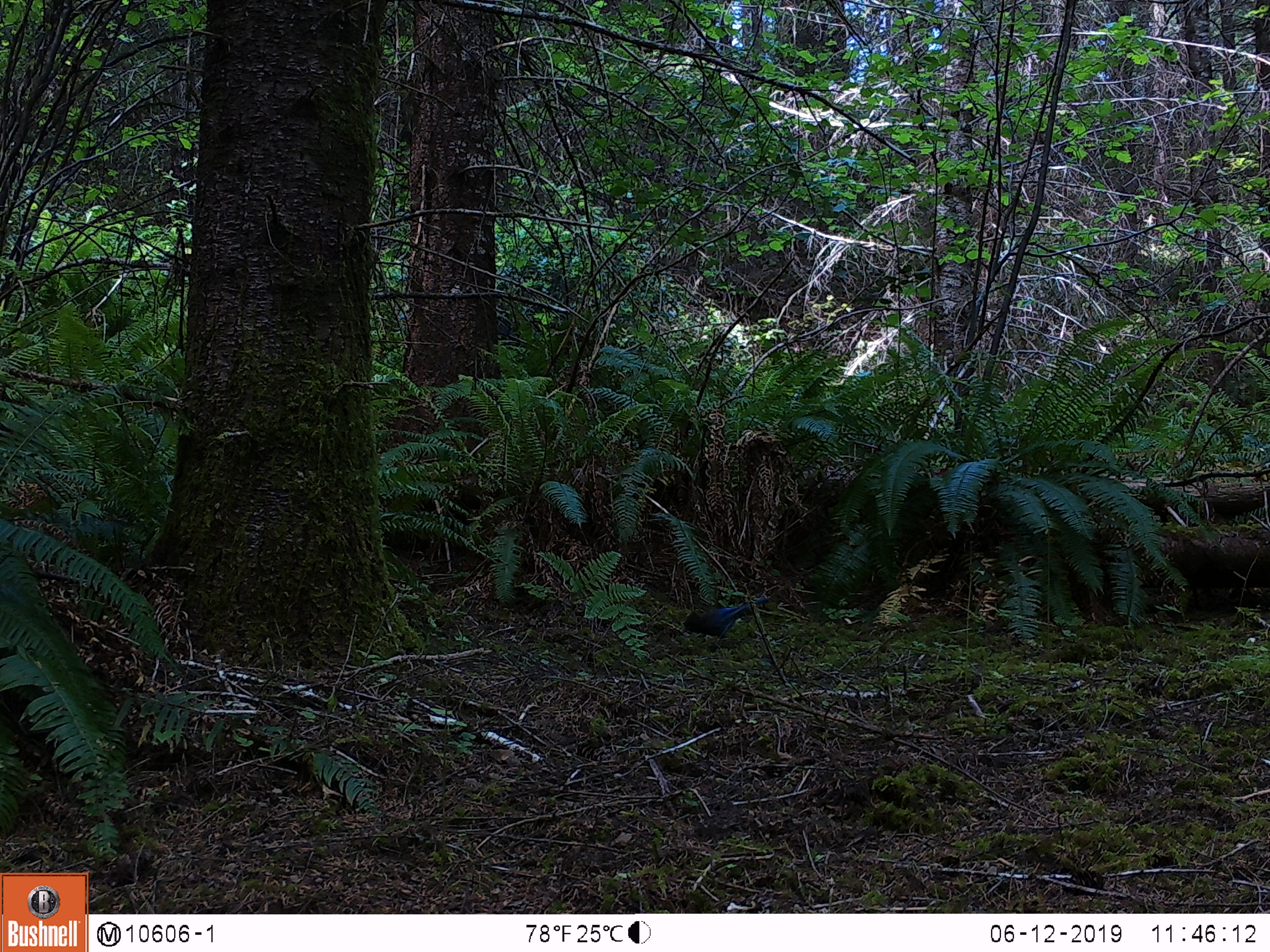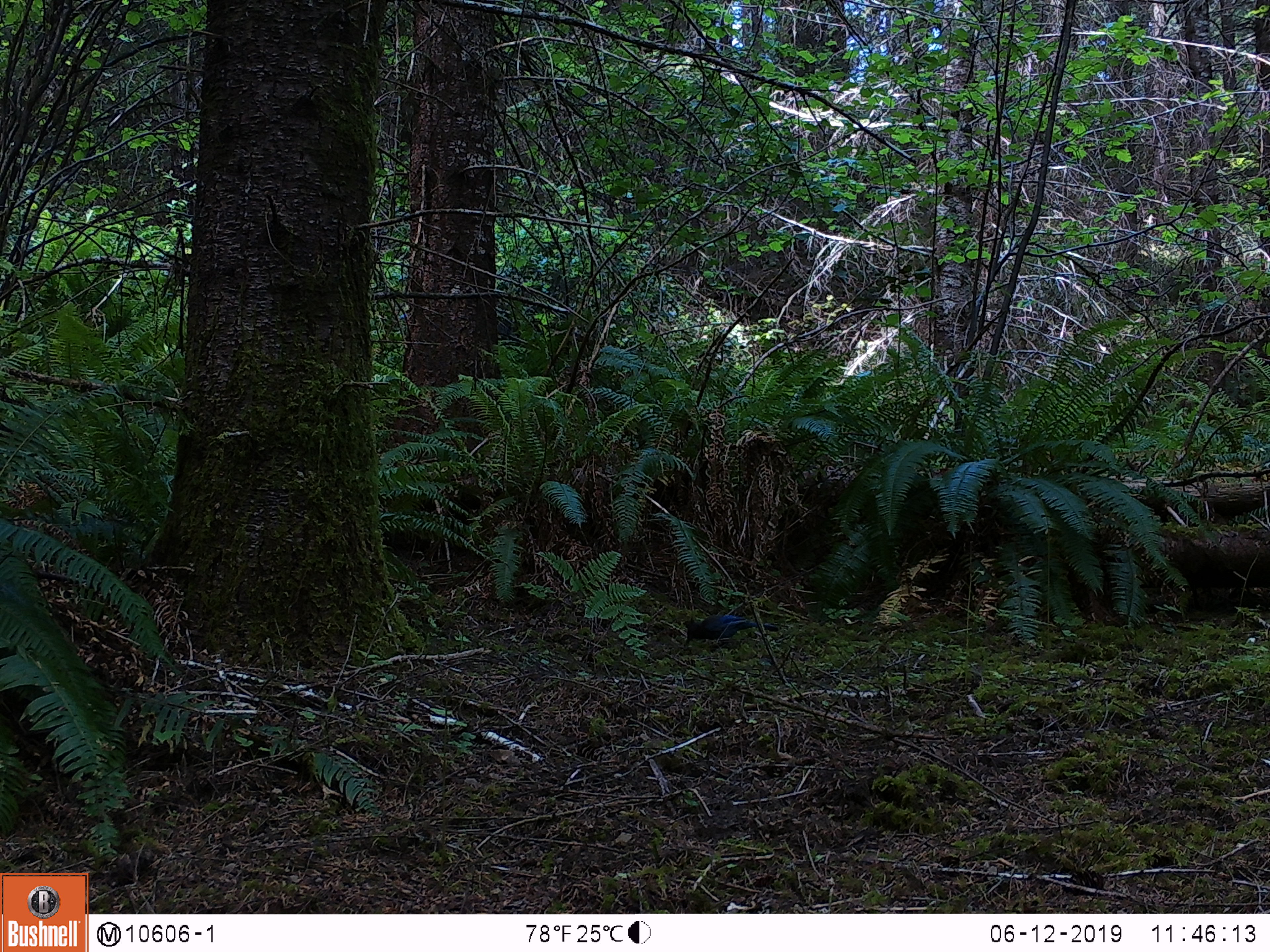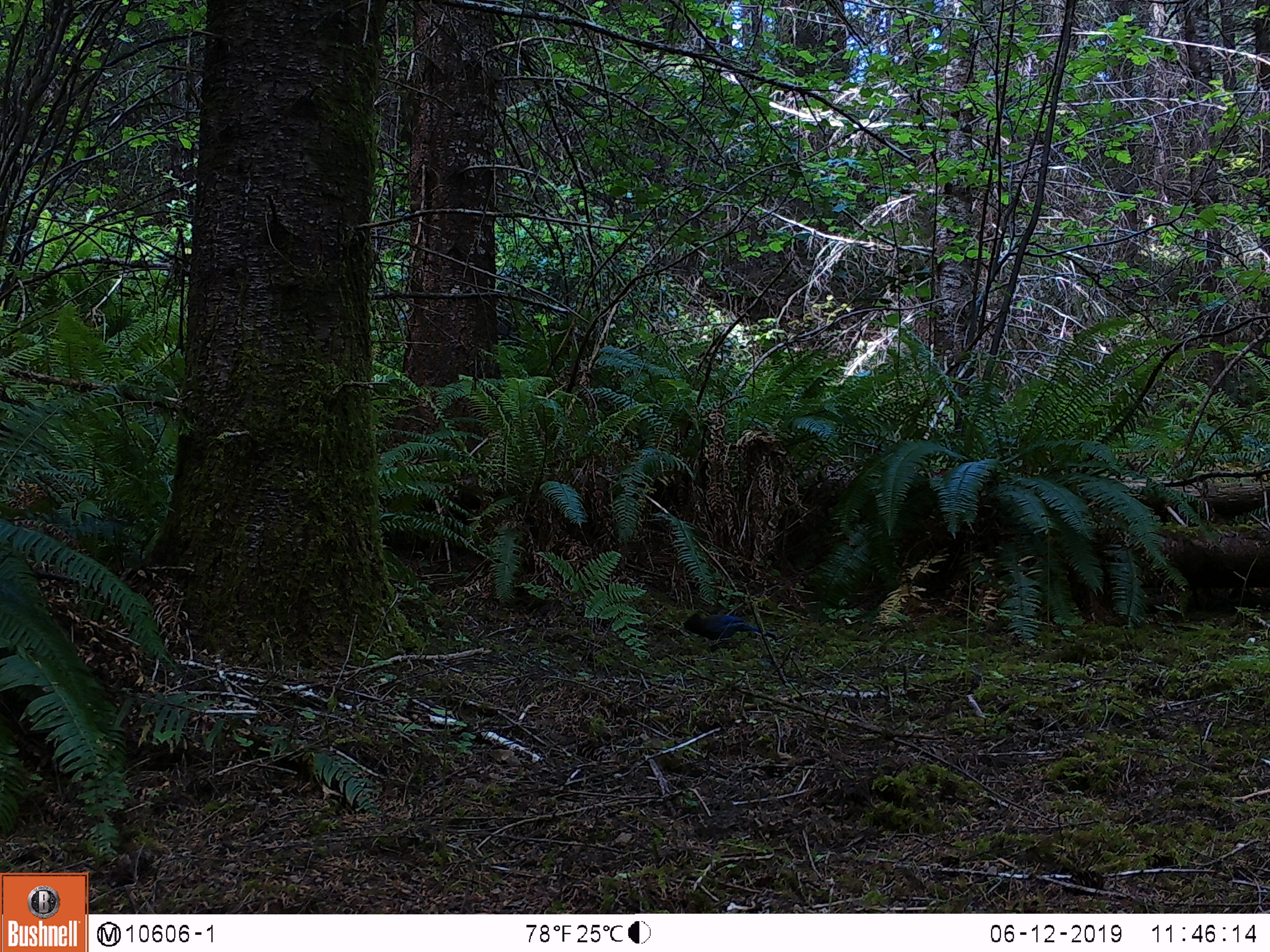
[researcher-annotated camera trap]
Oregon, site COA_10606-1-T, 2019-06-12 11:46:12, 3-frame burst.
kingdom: Animalia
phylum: Chordata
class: Aves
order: Passeriformes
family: Corvidae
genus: Cyanocitta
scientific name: Cyanocitta stelleri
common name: steller's jay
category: stellers jay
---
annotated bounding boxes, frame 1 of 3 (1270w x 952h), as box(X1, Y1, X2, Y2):
stellers jay: box(682, 595, 757, 644)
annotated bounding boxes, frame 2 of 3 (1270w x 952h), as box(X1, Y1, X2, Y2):
stellers jay: box(673, 609, 767, 646)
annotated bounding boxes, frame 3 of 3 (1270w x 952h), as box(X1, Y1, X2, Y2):
stellers jay: box(677, 610, 765, 645)